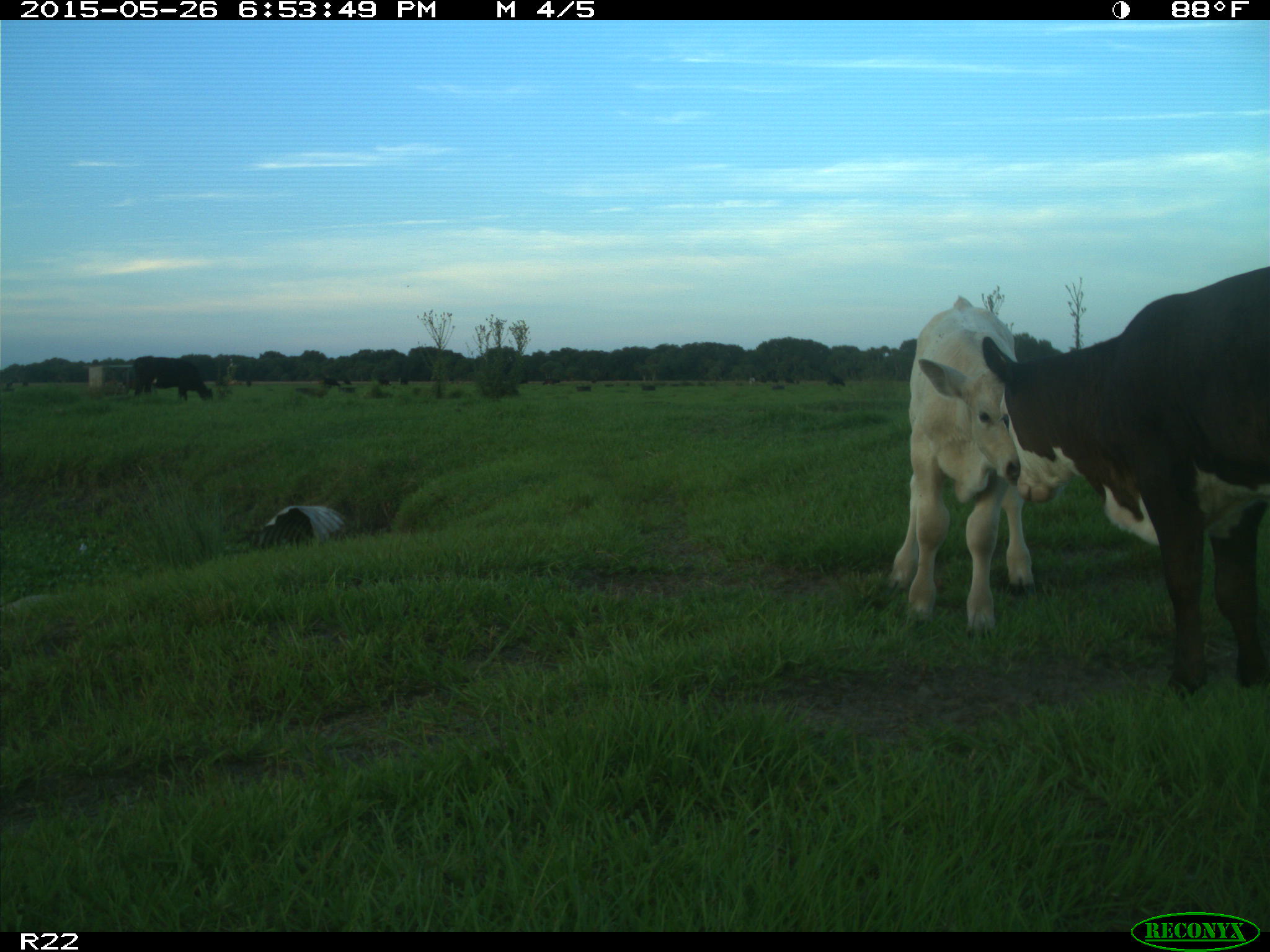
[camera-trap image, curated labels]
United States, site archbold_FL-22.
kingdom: Animalia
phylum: Chordata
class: Mammalia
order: Artiodactyla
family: Bovidae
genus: Bos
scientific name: Bos taurus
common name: domestic cow